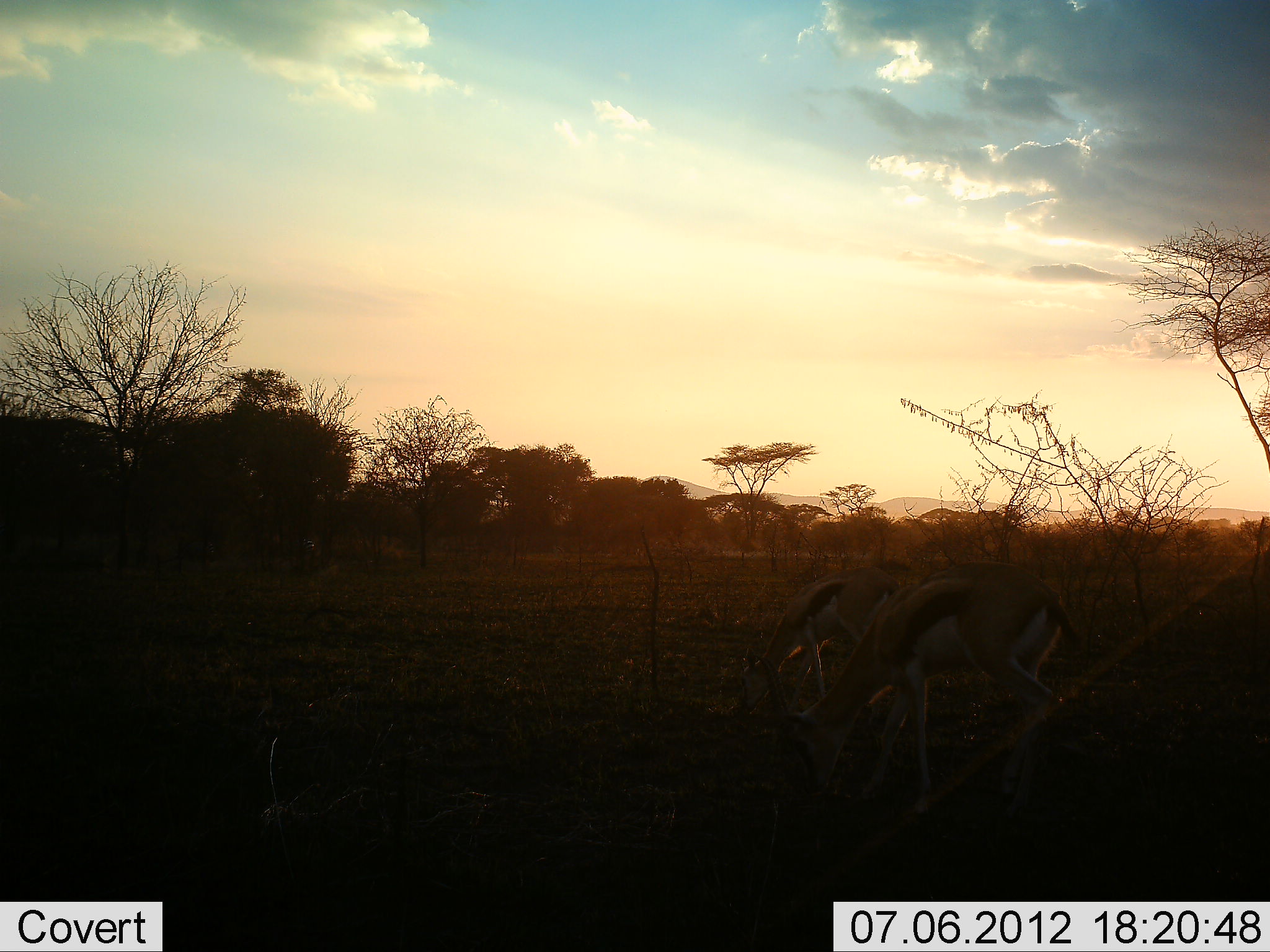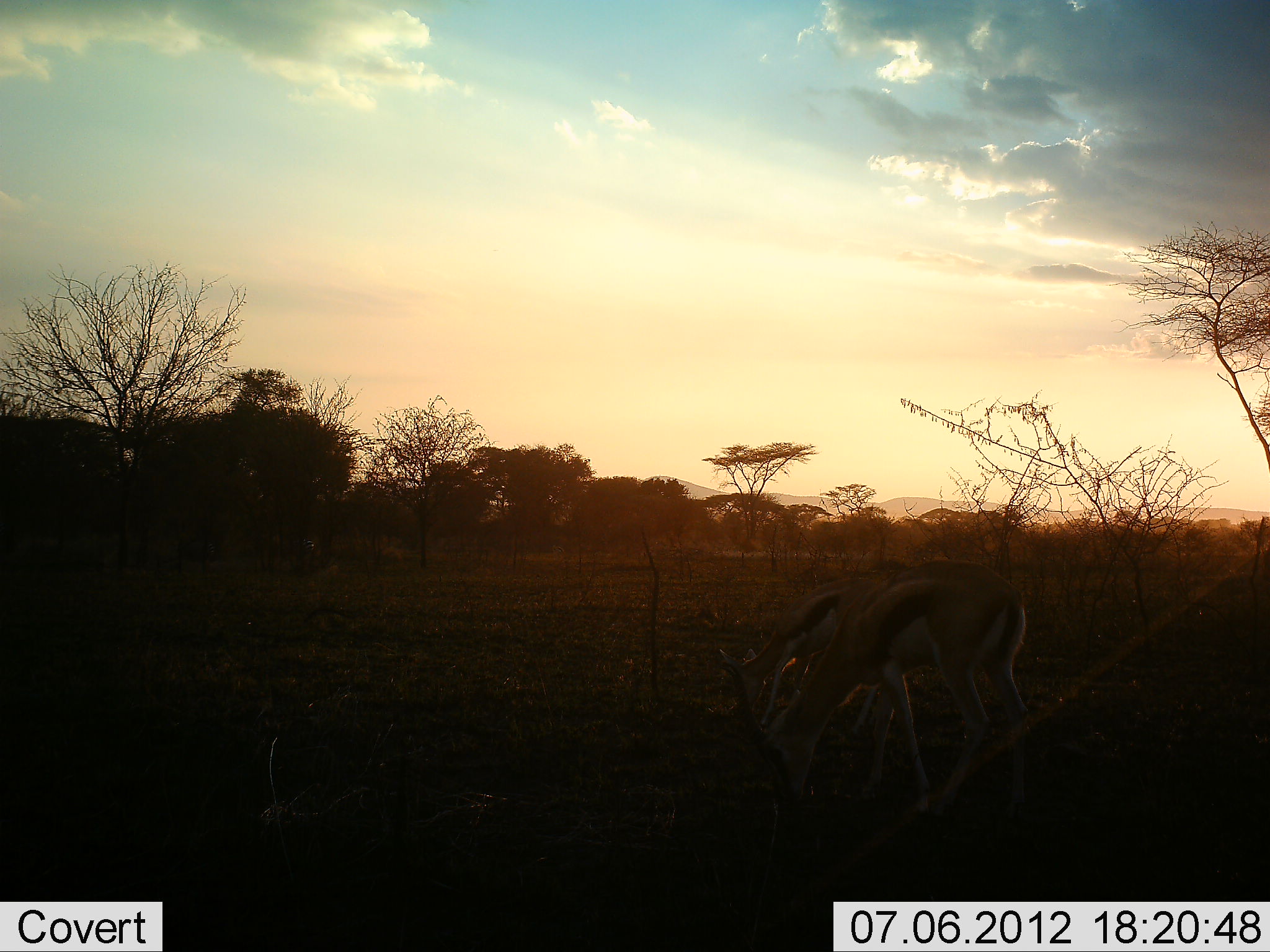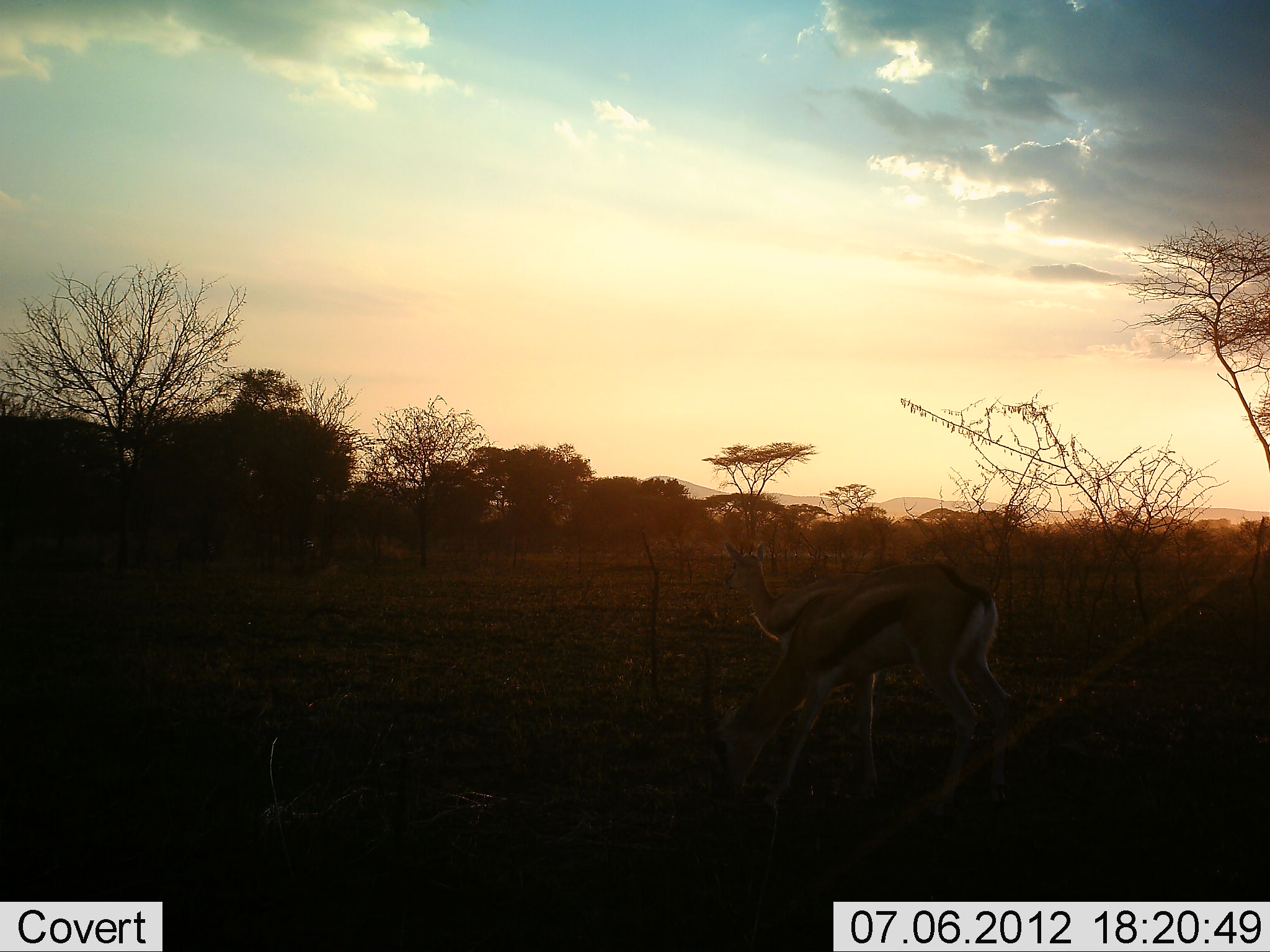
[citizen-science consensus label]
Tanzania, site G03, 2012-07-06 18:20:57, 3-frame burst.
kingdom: Animalia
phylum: Chordata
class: Mammalia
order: Artiodactyla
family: Bovidae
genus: Eudorcas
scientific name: Eudorcas thomsonii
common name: thomson's gazelle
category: gazellethomsons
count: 2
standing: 20%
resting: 0%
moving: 0%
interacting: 0%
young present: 0%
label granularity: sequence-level